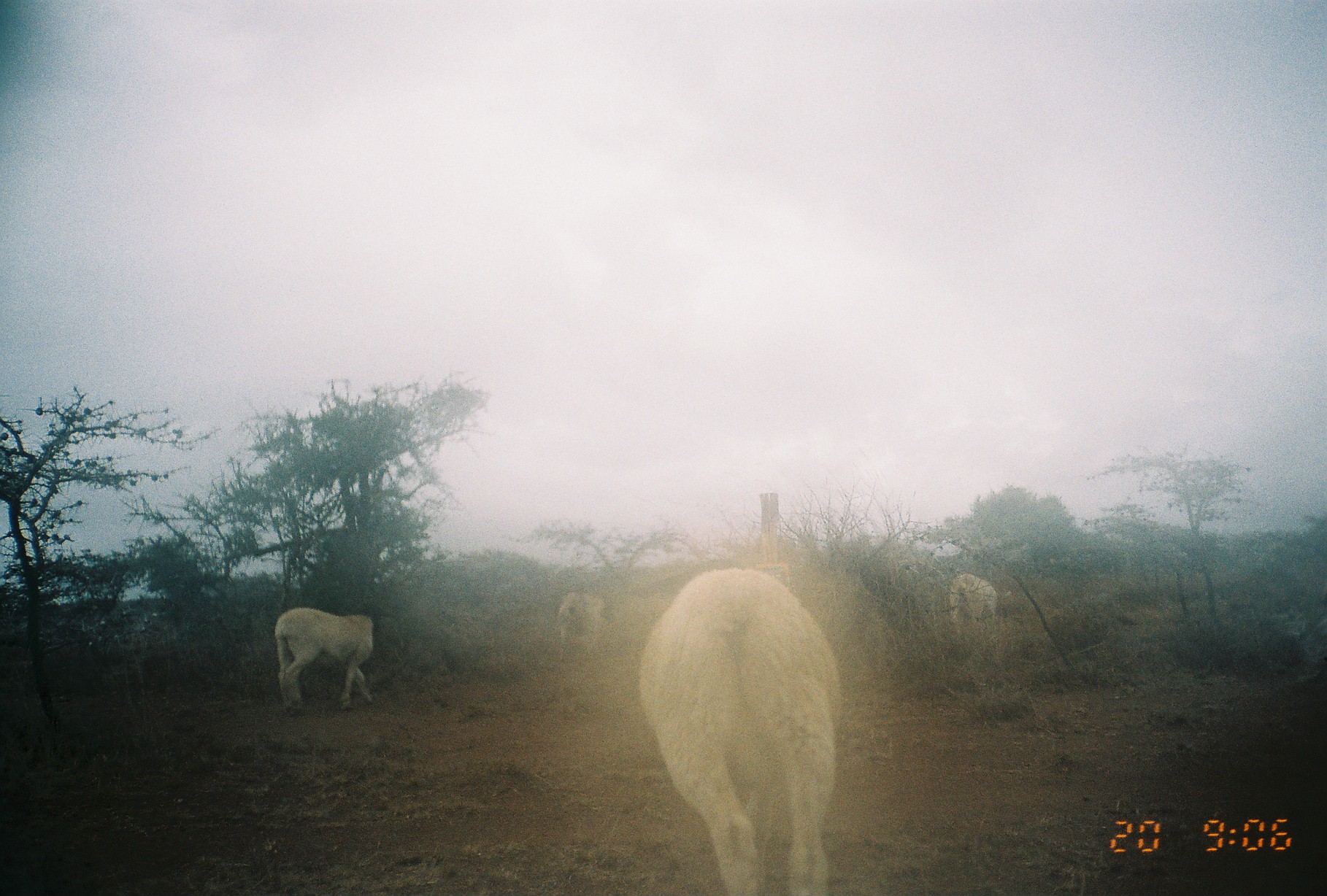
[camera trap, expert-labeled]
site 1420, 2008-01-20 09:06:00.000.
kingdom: Animalia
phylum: Chordata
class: Mammalia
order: Artiodactyla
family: Bovidae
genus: Ovis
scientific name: Ovis aries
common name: domestic sheep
Ovis aries (domestic sheep), count 4.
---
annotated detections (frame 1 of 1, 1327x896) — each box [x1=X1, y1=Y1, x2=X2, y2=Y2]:
ovis aries: [x1=638, y1=566, x2=842, y2=888]; [x1=271, y1=605, x2=377, y2=716]; [x1=555, y1=589, x2=612, y2=658]; [x1=945, y1=573, x2=998, y2=633]